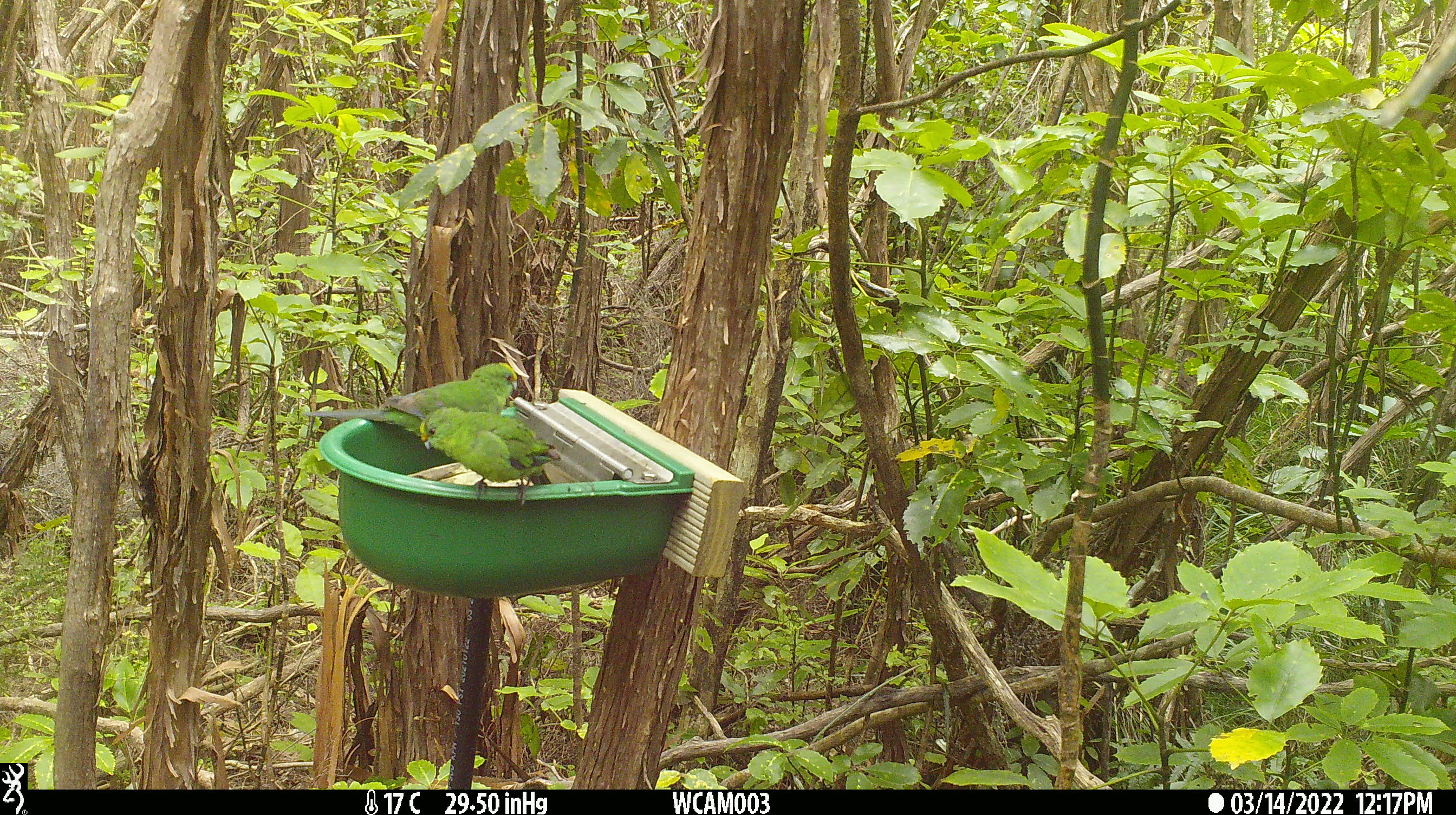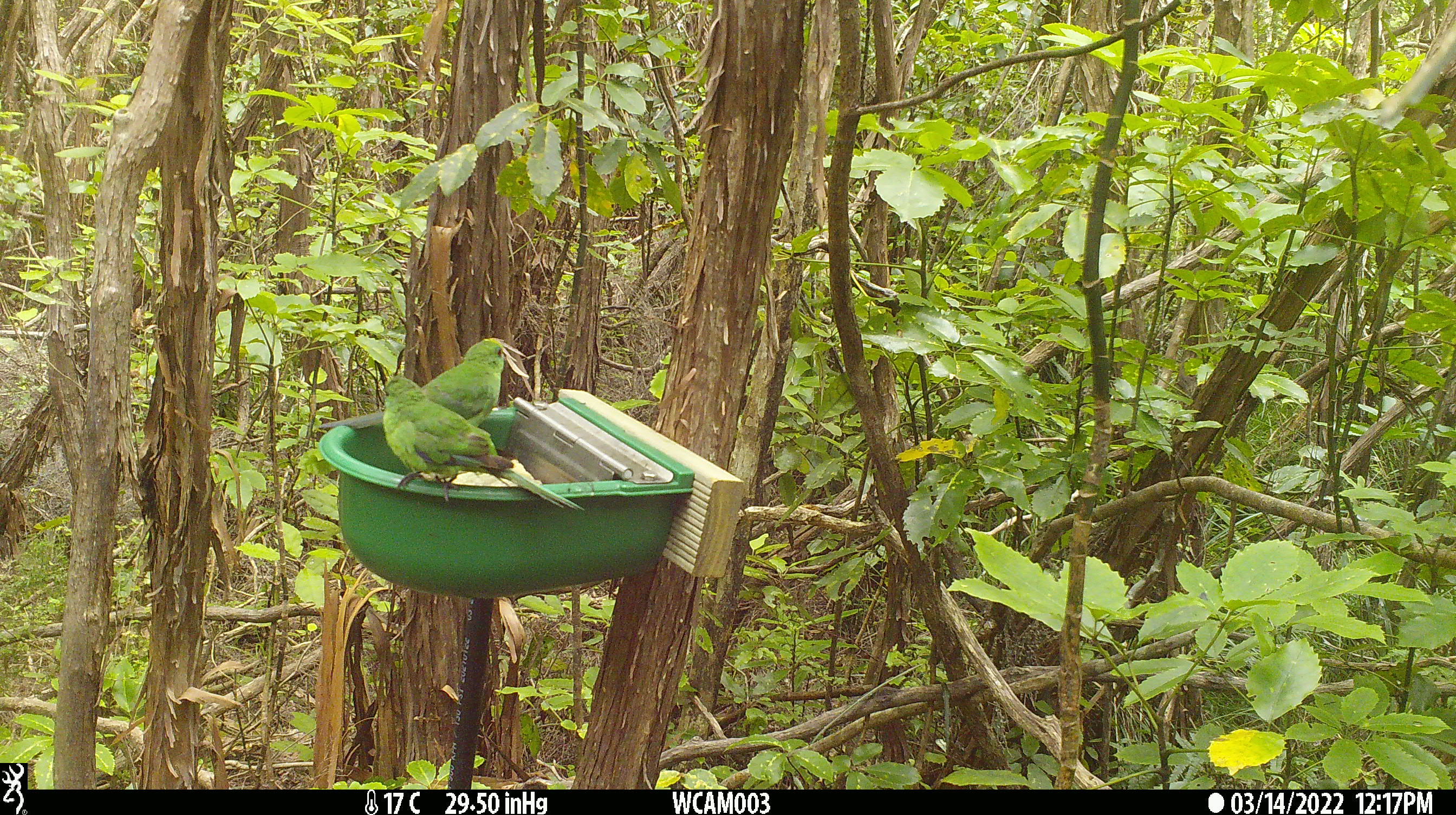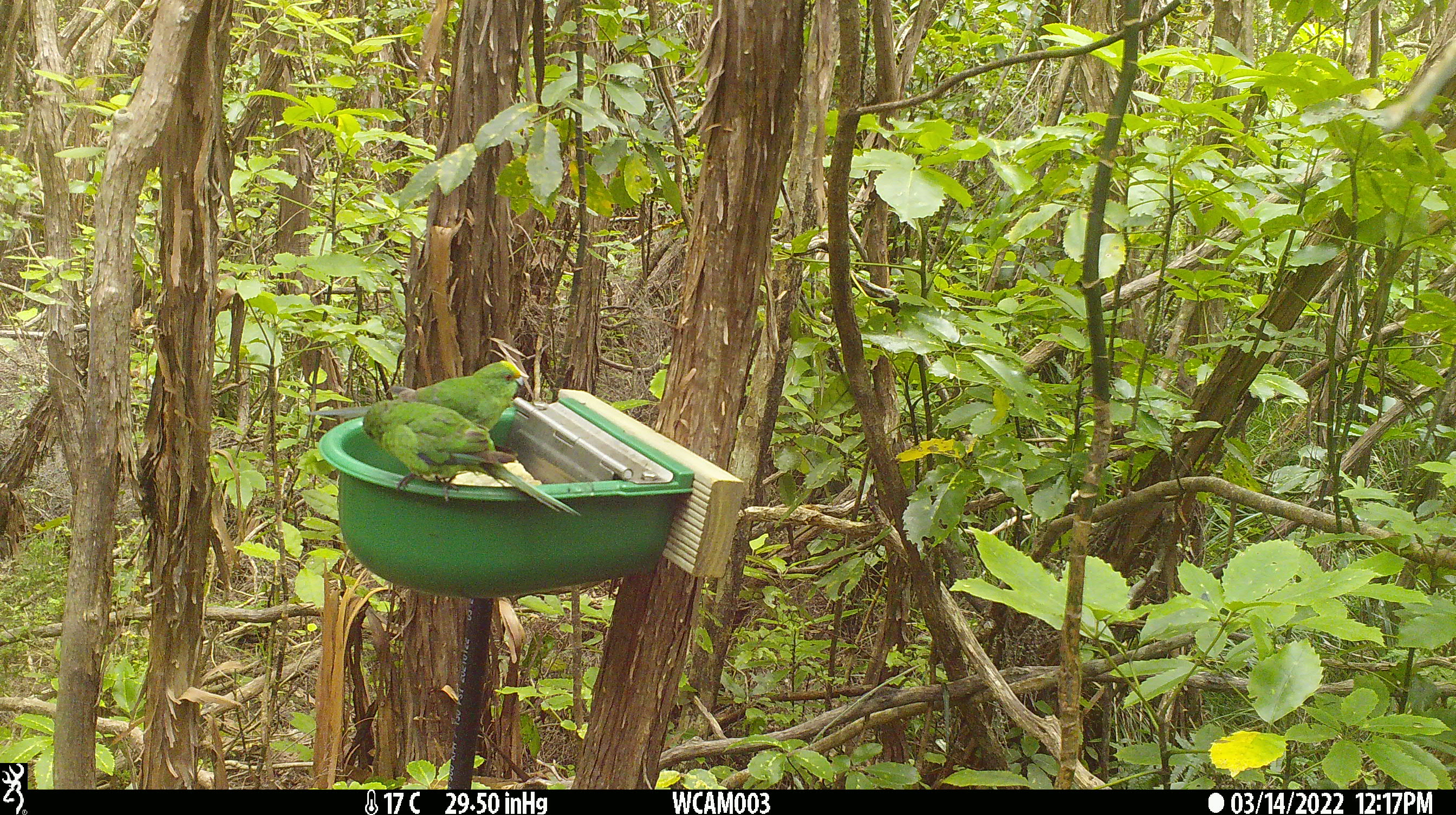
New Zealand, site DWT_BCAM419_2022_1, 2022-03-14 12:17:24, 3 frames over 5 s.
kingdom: Animalia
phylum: Chordata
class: Aves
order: Psittaciformes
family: Psittaculidae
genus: Cyanoramphus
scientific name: Cyanoramphus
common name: parakeet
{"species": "parakeet (Cyanoramphus)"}